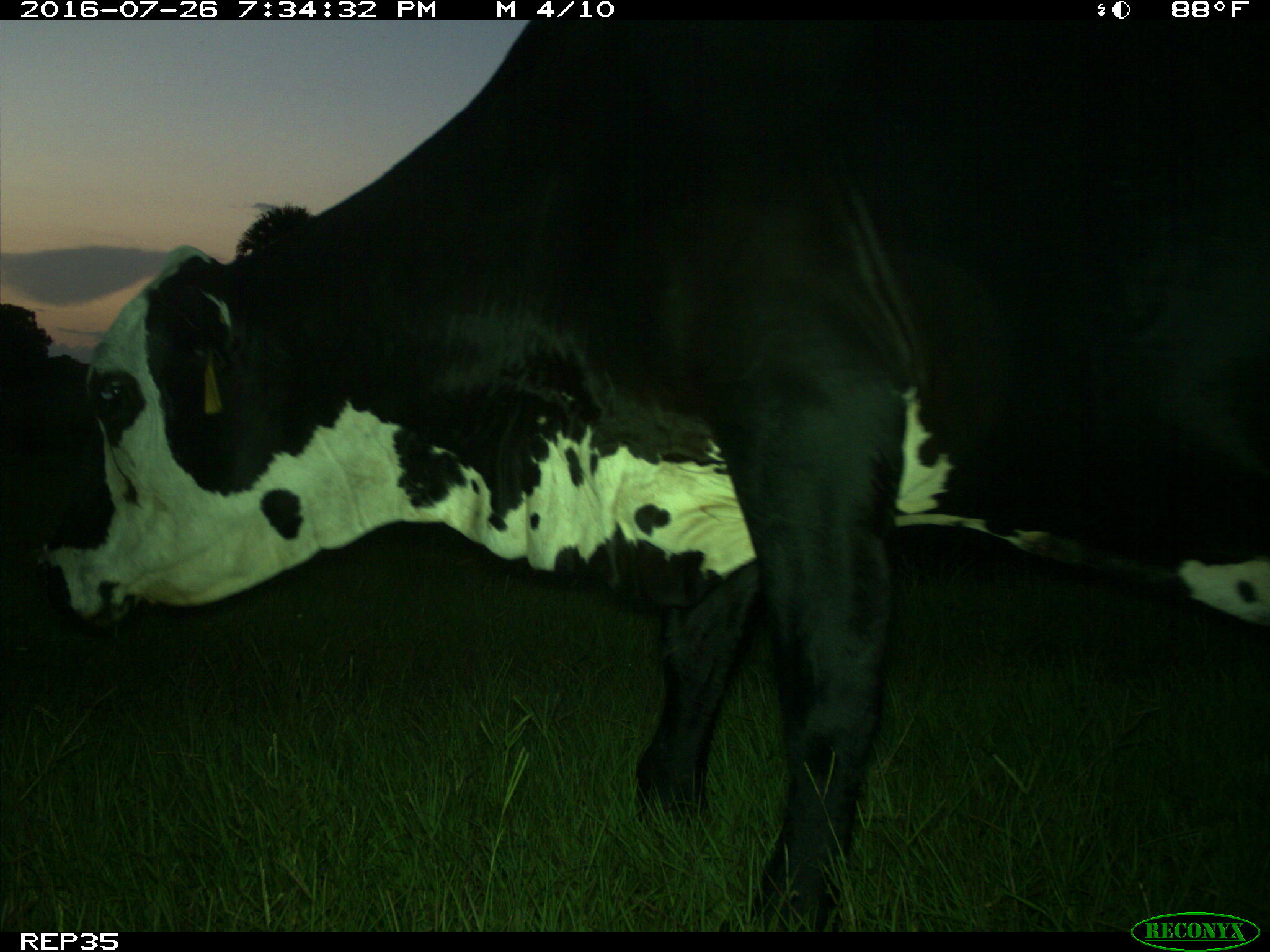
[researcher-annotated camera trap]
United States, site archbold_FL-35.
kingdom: Animalia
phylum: Chordata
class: Mammalia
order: Artiodactyla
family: Bovidae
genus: Bos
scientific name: Bos taurus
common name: domestic cow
Bos taurus (domestic cow).